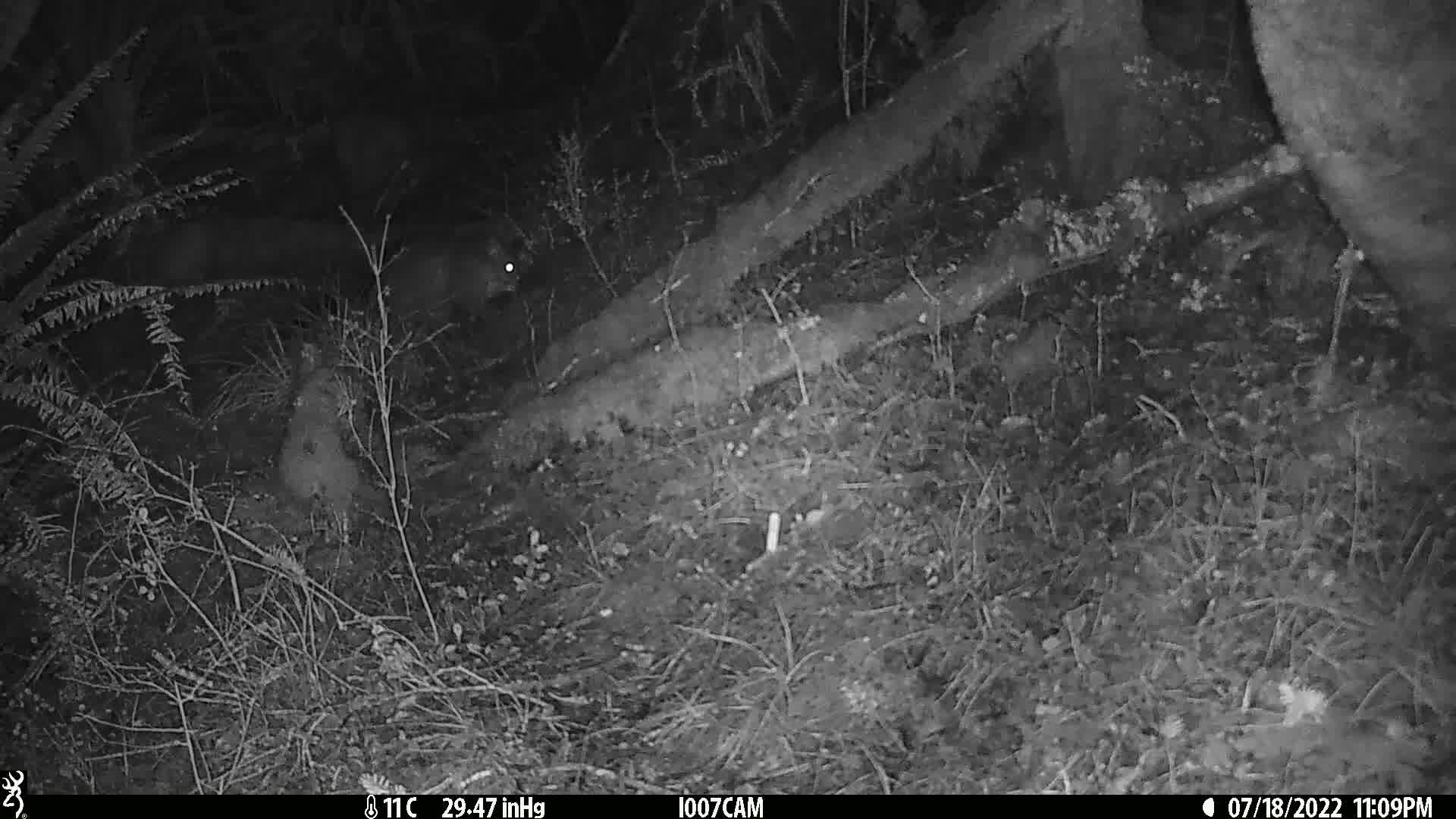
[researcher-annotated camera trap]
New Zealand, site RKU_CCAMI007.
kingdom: Animalia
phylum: Chordata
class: Mammalia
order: Diprotodontia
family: Phalangeridae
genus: Trichosurus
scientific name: Trichosurus vulpecula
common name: common brushtail possum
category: possum